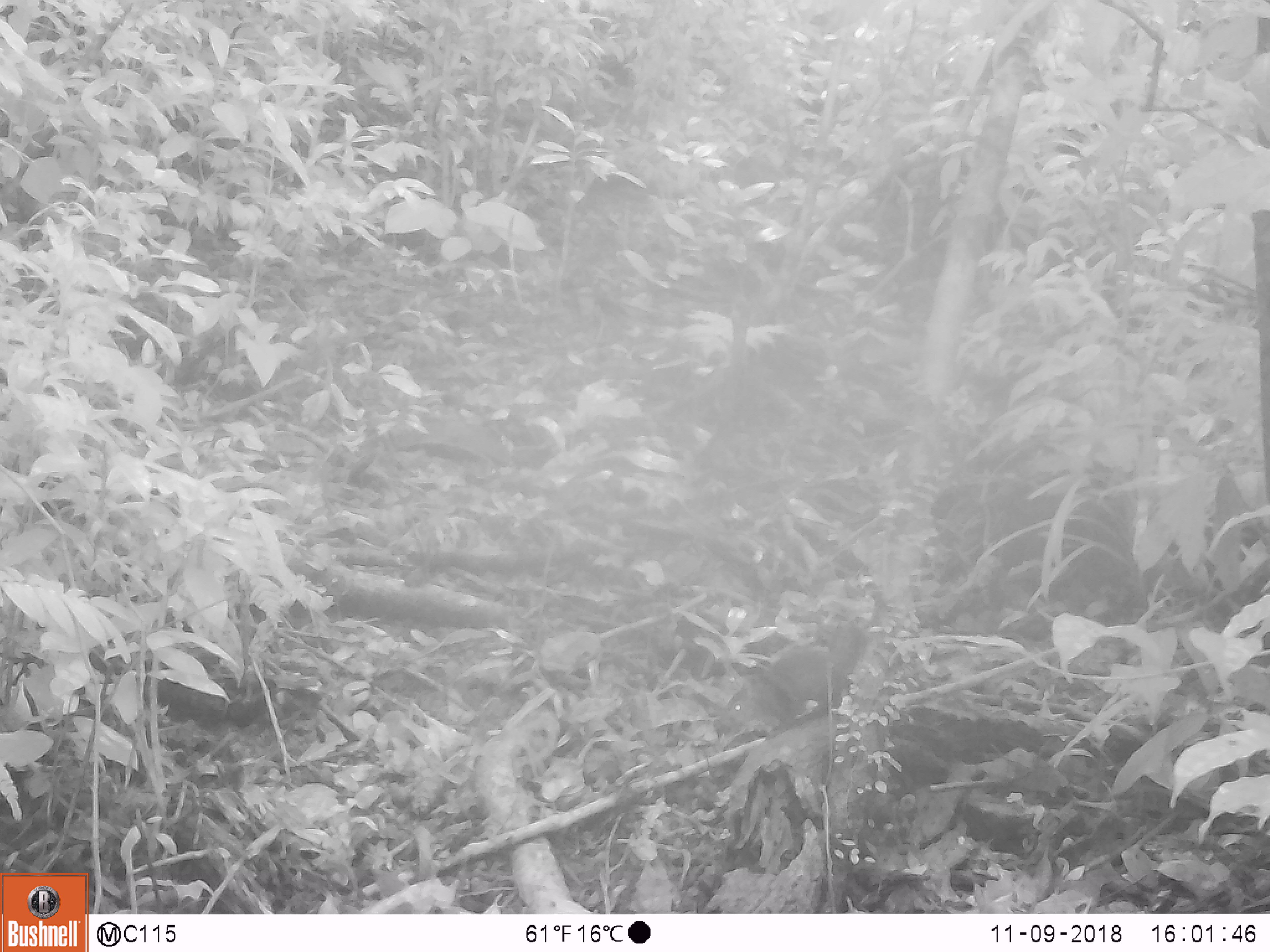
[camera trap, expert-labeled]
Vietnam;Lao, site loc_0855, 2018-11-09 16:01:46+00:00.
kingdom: Animalia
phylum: Chordata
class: Mammalia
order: Rodentia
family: Sciuridae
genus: Dremomys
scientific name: Dremomys rufigenis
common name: red-cheeked squirrel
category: red cheeked squirrel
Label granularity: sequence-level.